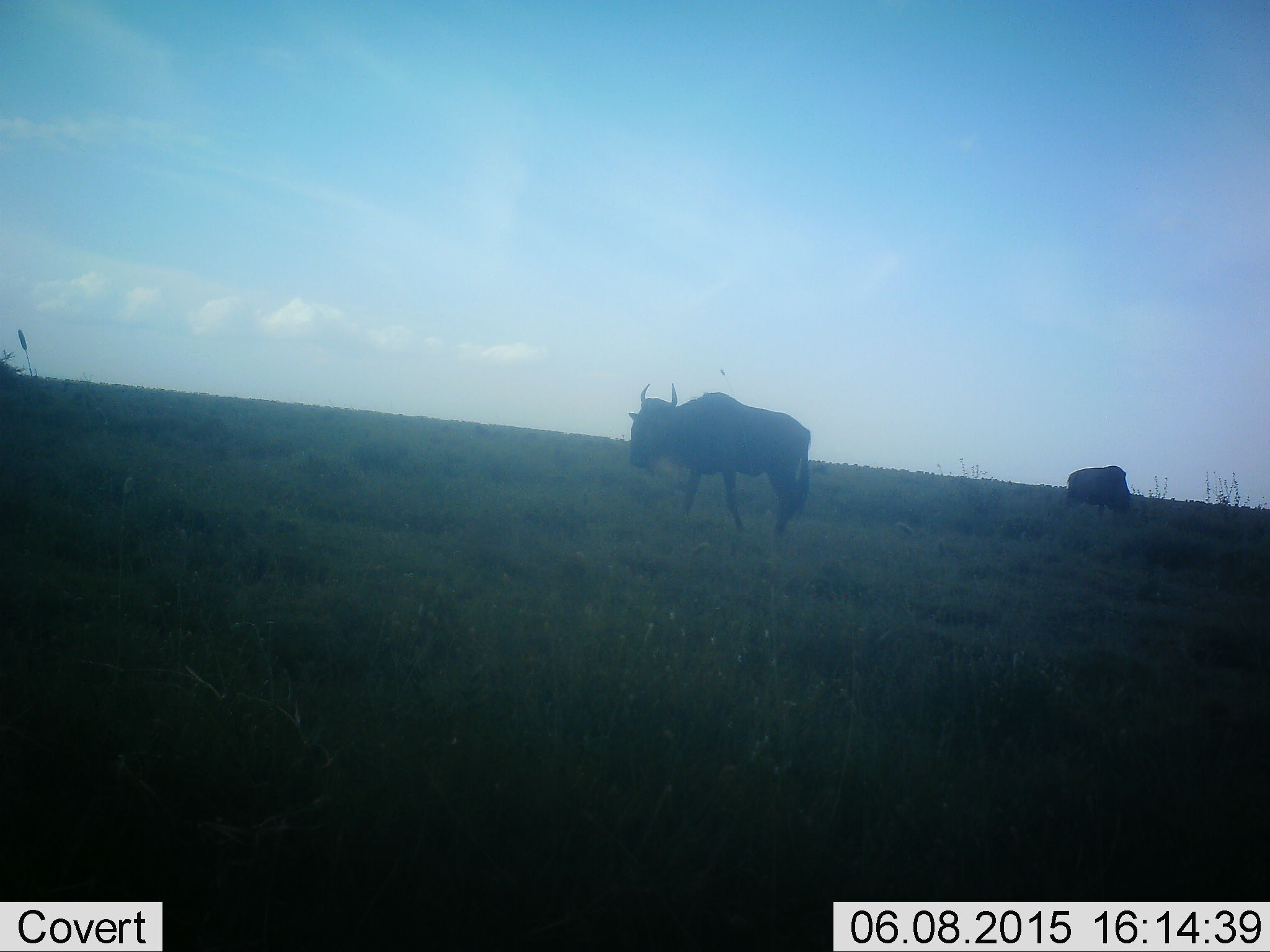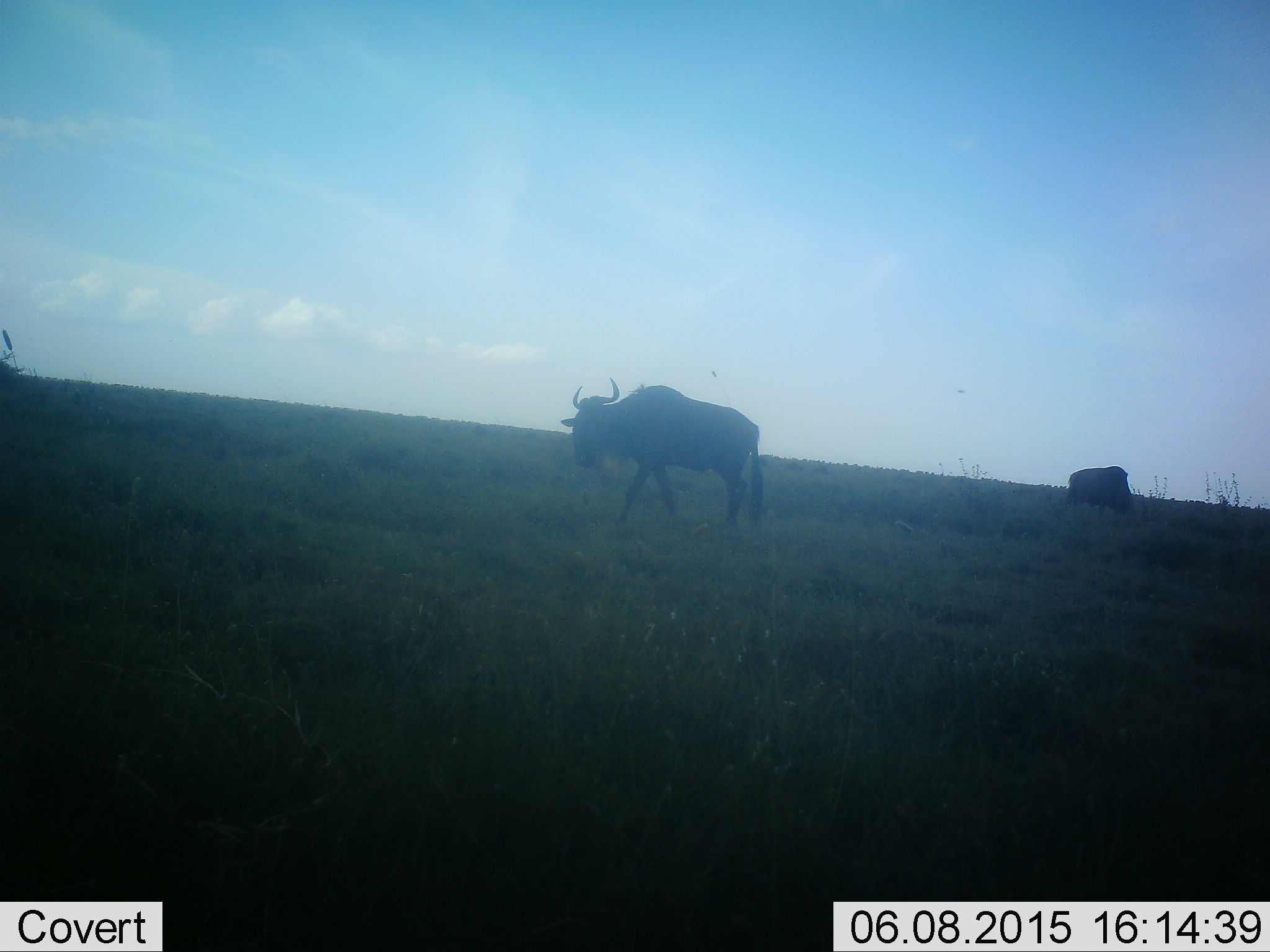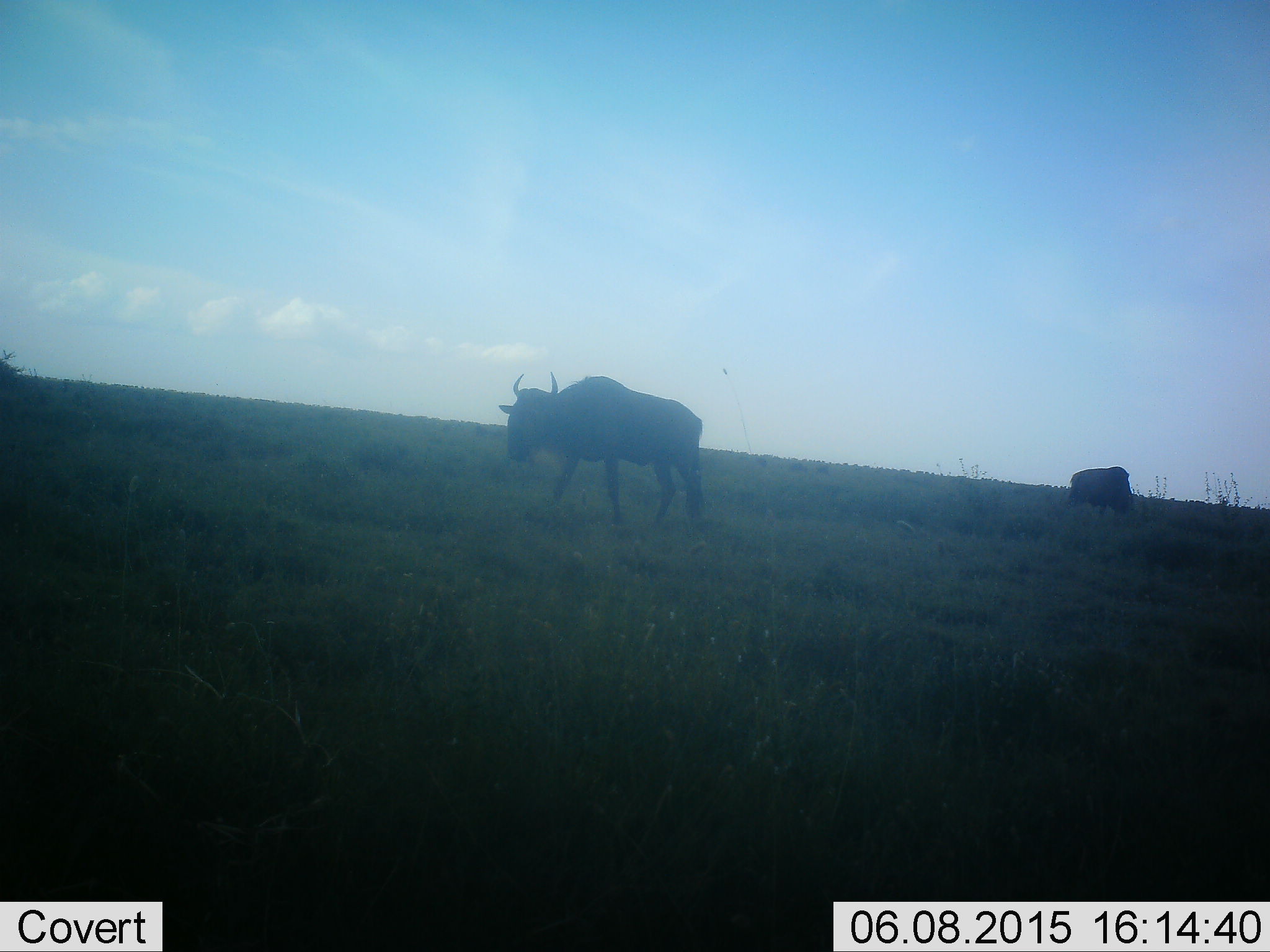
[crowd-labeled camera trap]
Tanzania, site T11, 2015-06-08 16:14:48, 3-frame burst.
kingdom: Animalia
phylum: Chordata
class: Mammalia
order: Artiodactyla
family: Bovidae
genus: Connochaetes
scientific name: Connochaetes taurinus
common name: blue wildebeest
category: wildebeest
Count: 2.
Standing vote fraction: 30%.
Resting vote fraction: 0%.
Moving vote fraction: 90%.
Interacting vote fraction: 0%.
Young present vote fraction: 0%.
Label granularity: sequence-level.